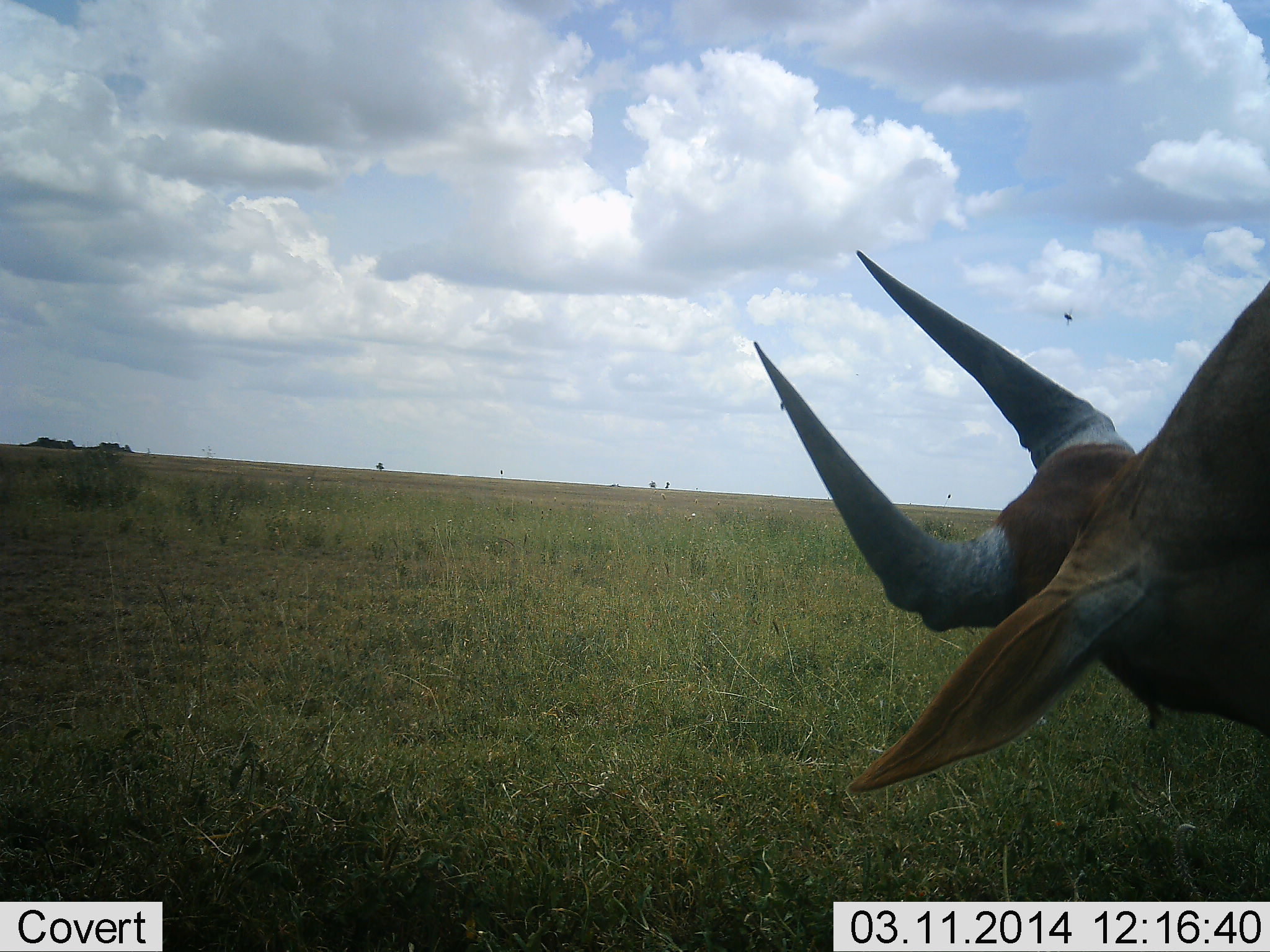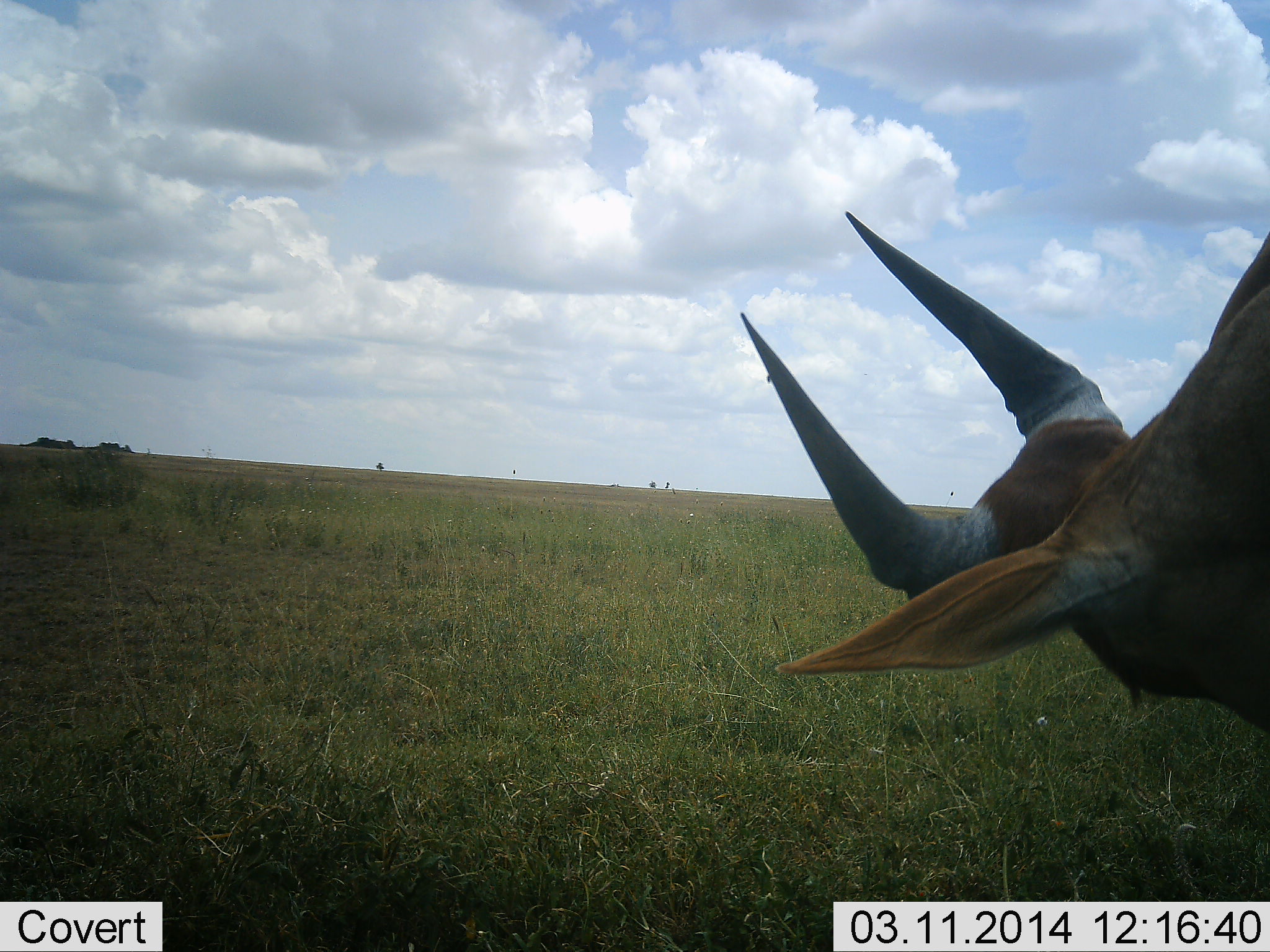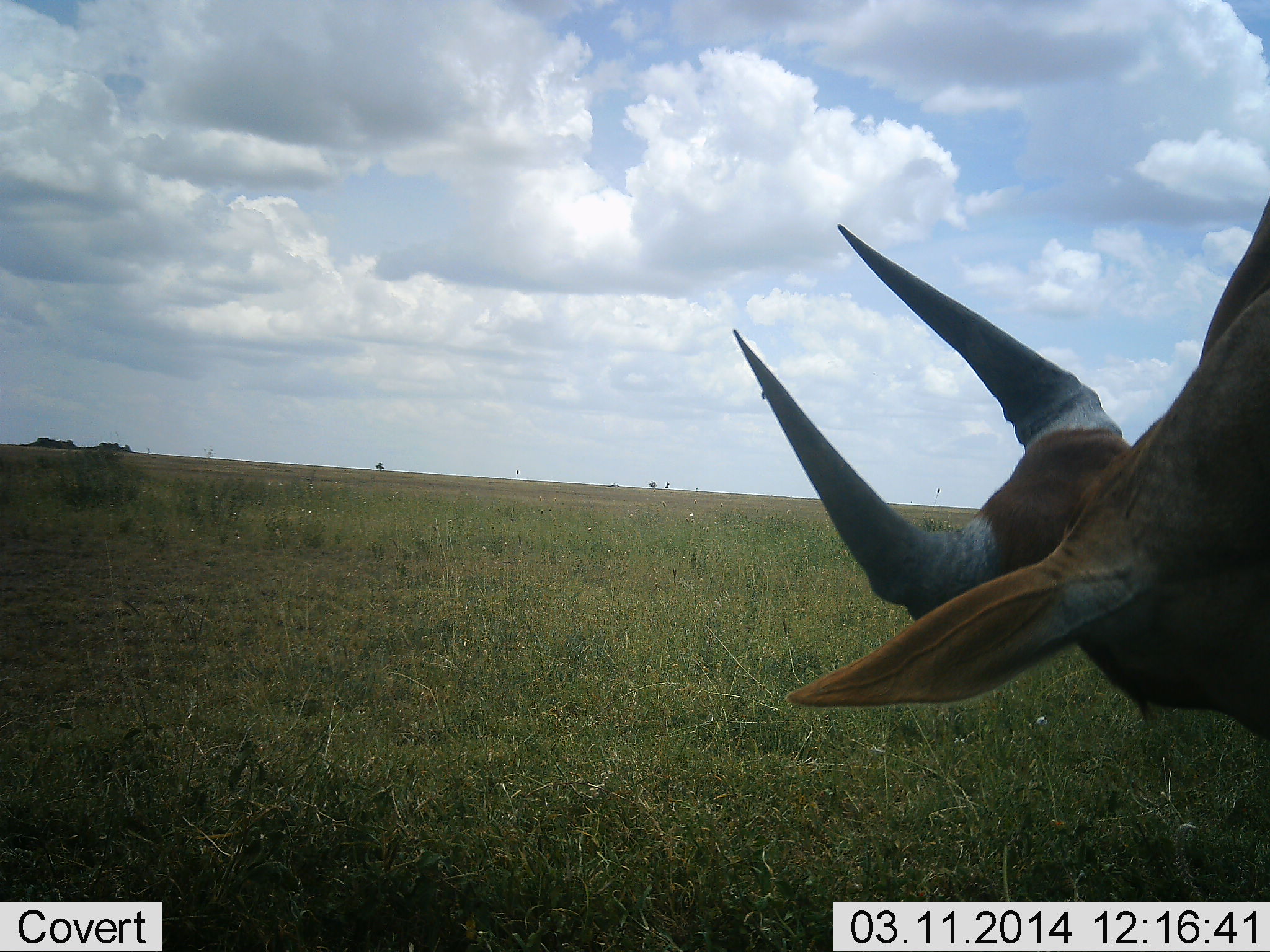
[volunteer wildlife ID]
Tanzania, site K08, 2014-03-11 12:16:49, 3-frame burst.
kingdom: Animalia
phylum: Chordata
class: Mammalia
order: Artiodactyla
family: Bovidae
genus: Tragelaphus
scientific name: Tragelaphus oryx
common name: eland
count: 1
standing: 60%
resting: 0%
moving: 10%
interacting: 0%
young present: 0%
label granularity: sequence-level